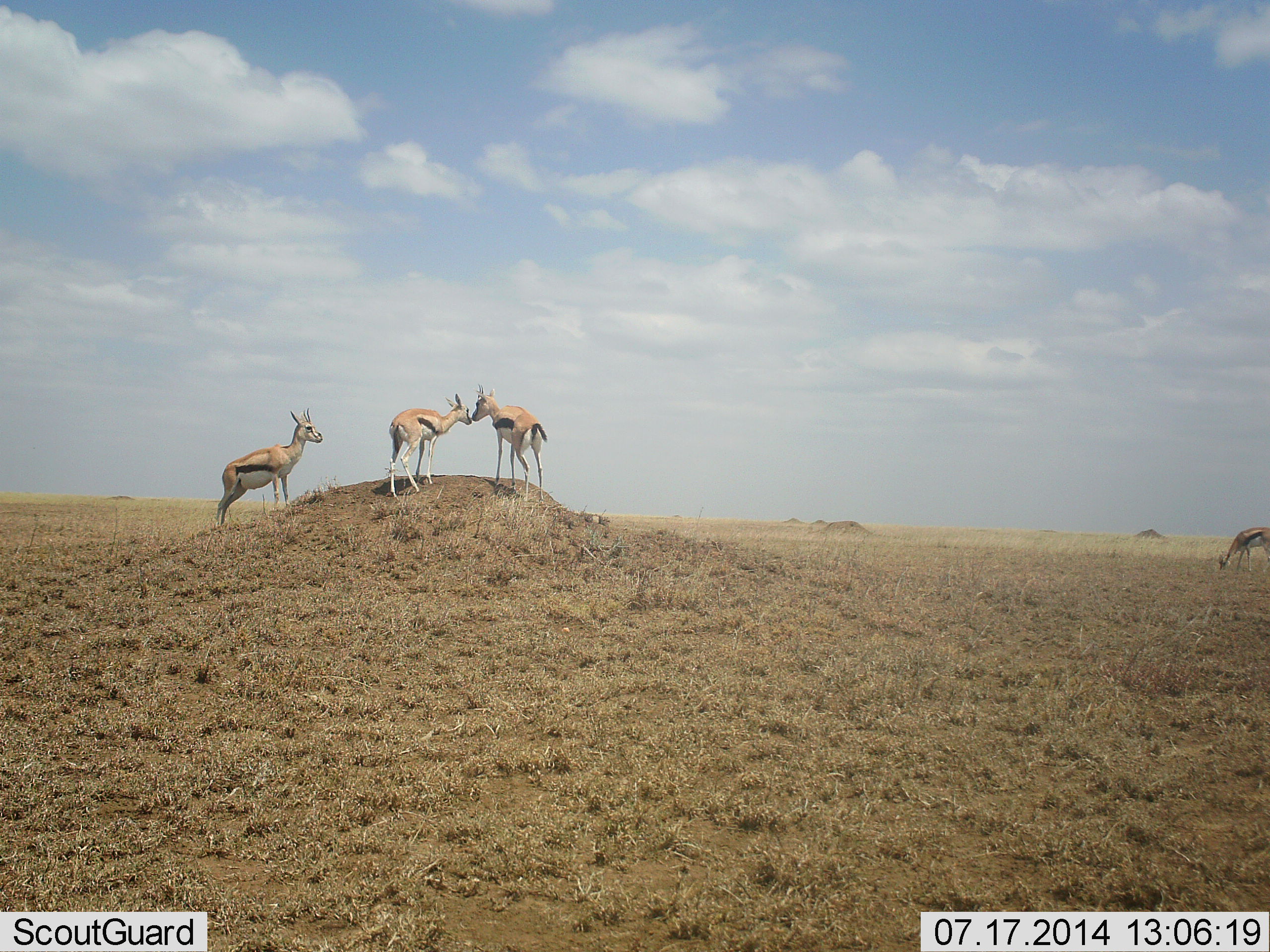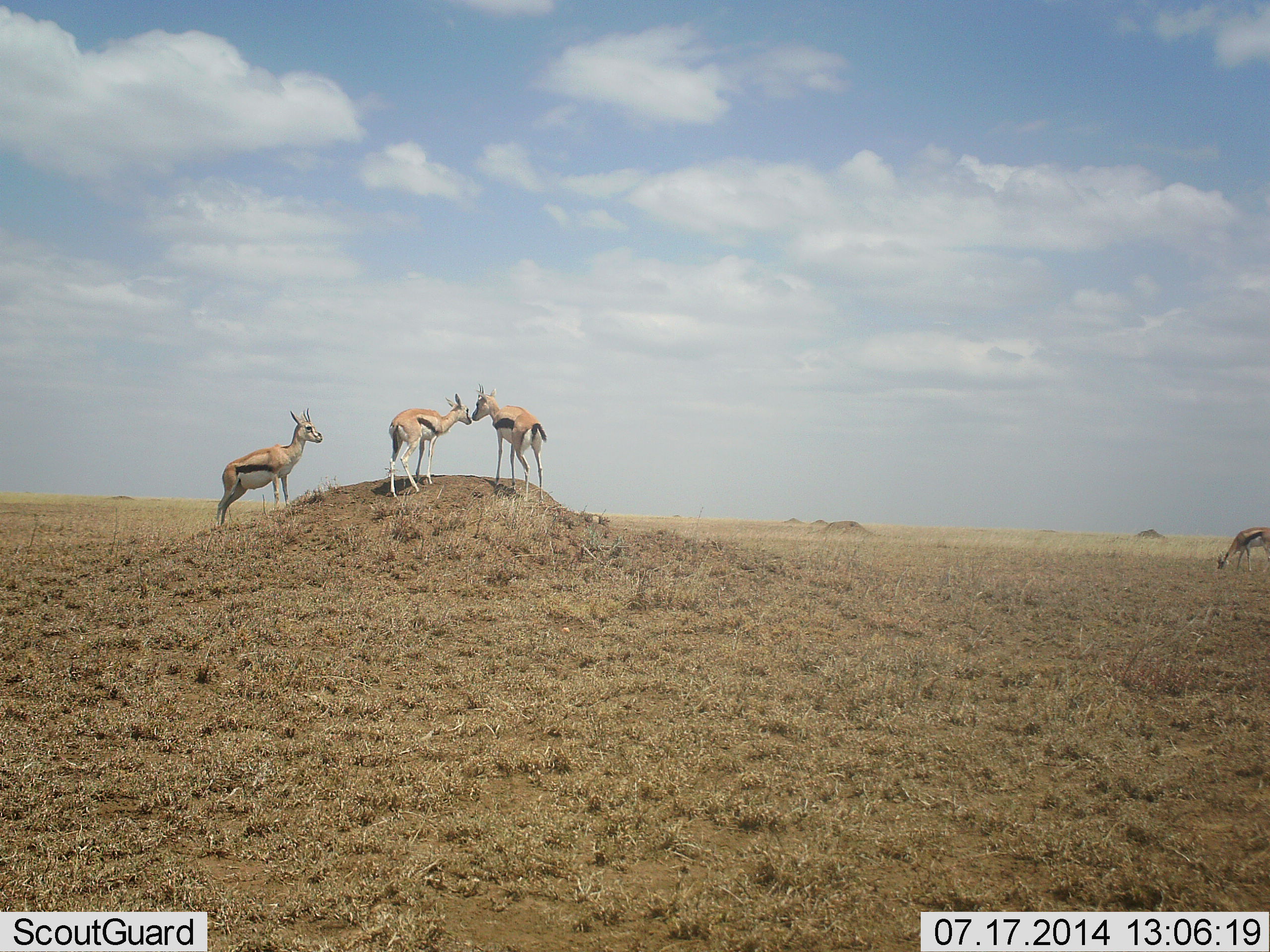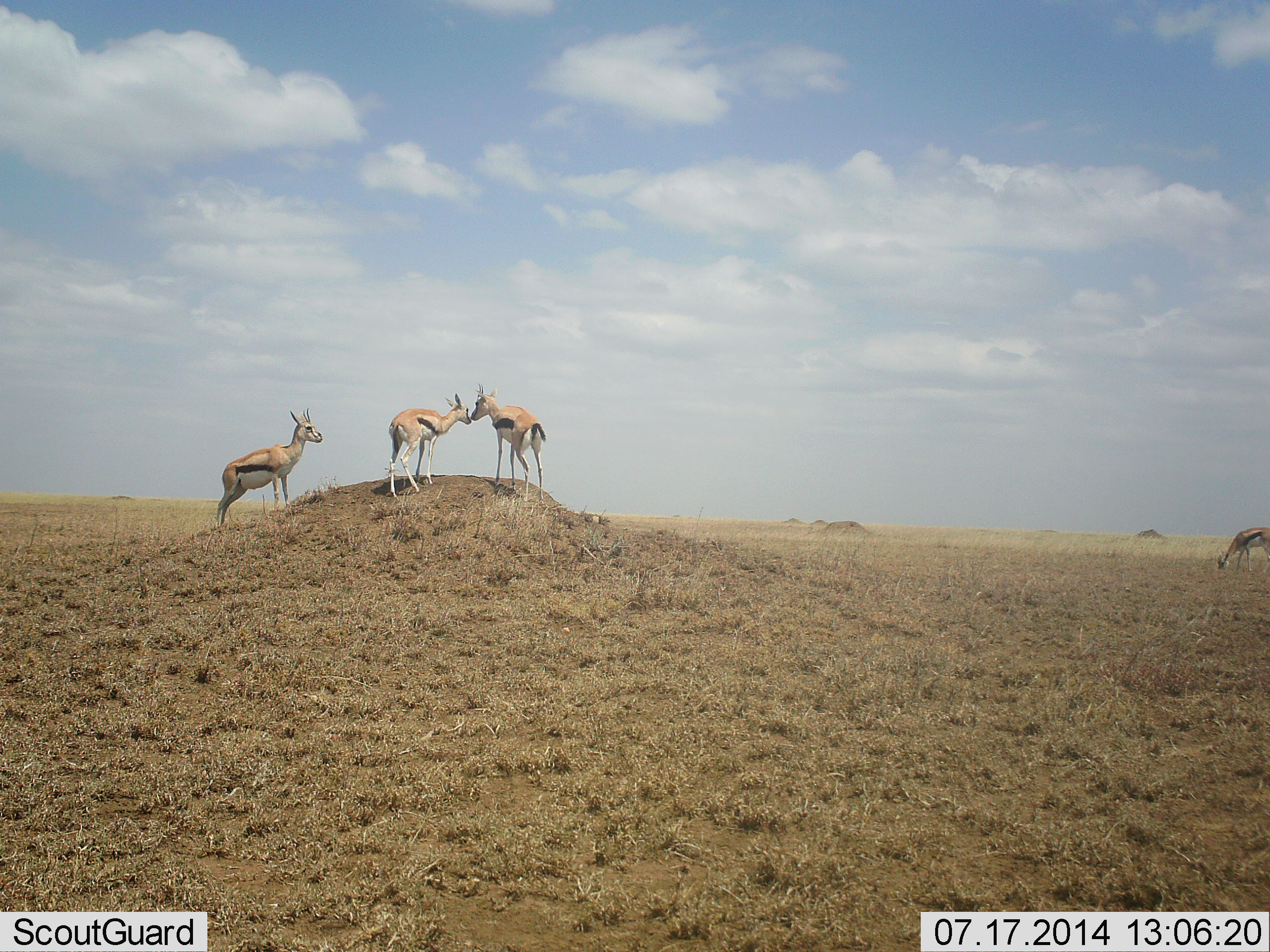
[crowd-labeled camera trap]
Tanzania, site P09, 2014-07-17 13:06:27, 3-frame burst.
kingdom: Animalia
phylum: Chordata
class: Mammalia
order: Artiodactyla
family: Bovidae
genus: Eudorcas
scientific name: Eudorcas thomsonii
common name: thomson's gazelle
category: gazellethomsons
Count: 4.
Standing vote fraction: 100%.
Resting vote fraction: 0%.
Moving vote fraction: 0%.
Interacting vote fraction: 60%.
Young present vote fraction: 10%.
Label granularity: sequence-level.